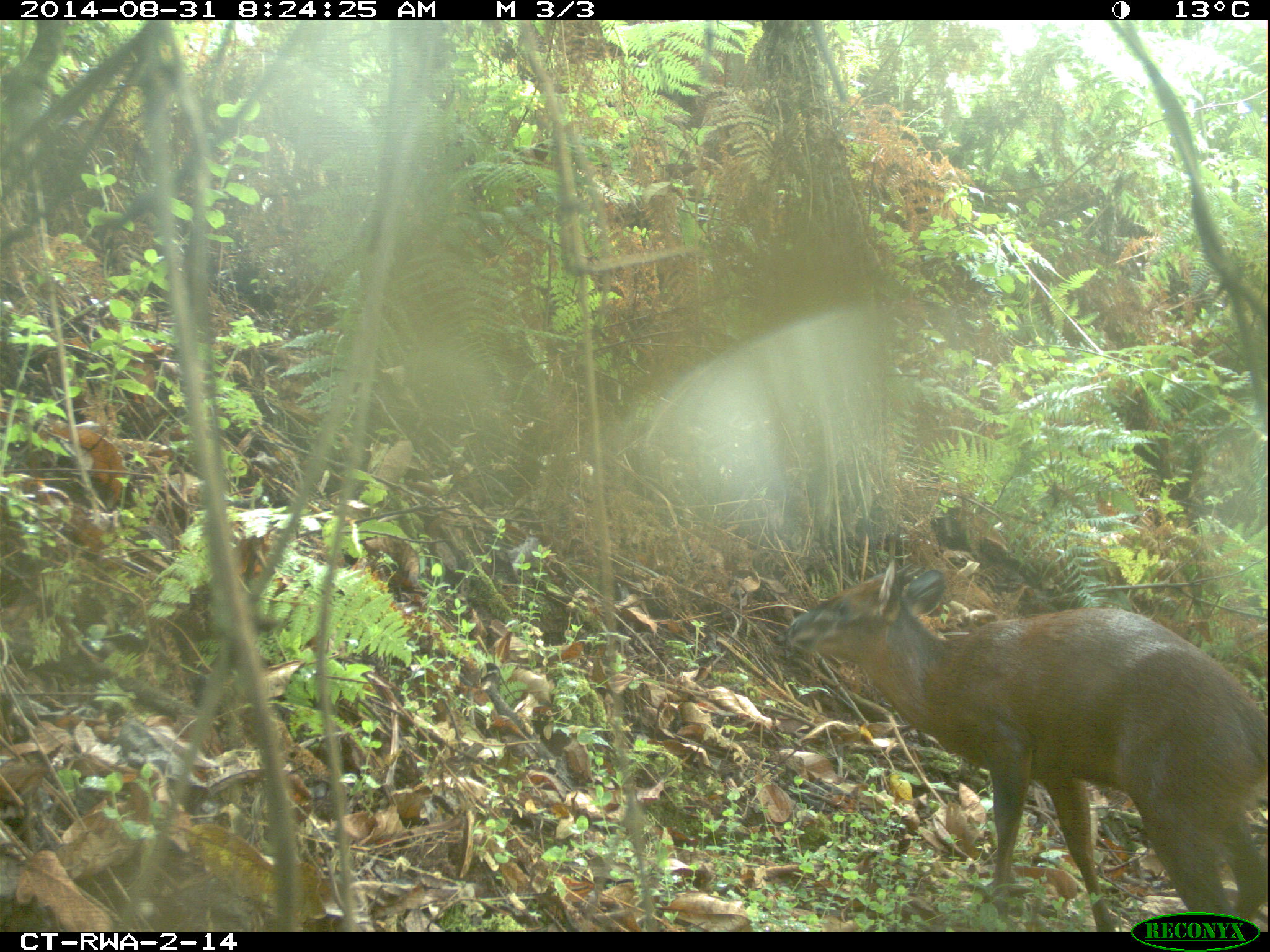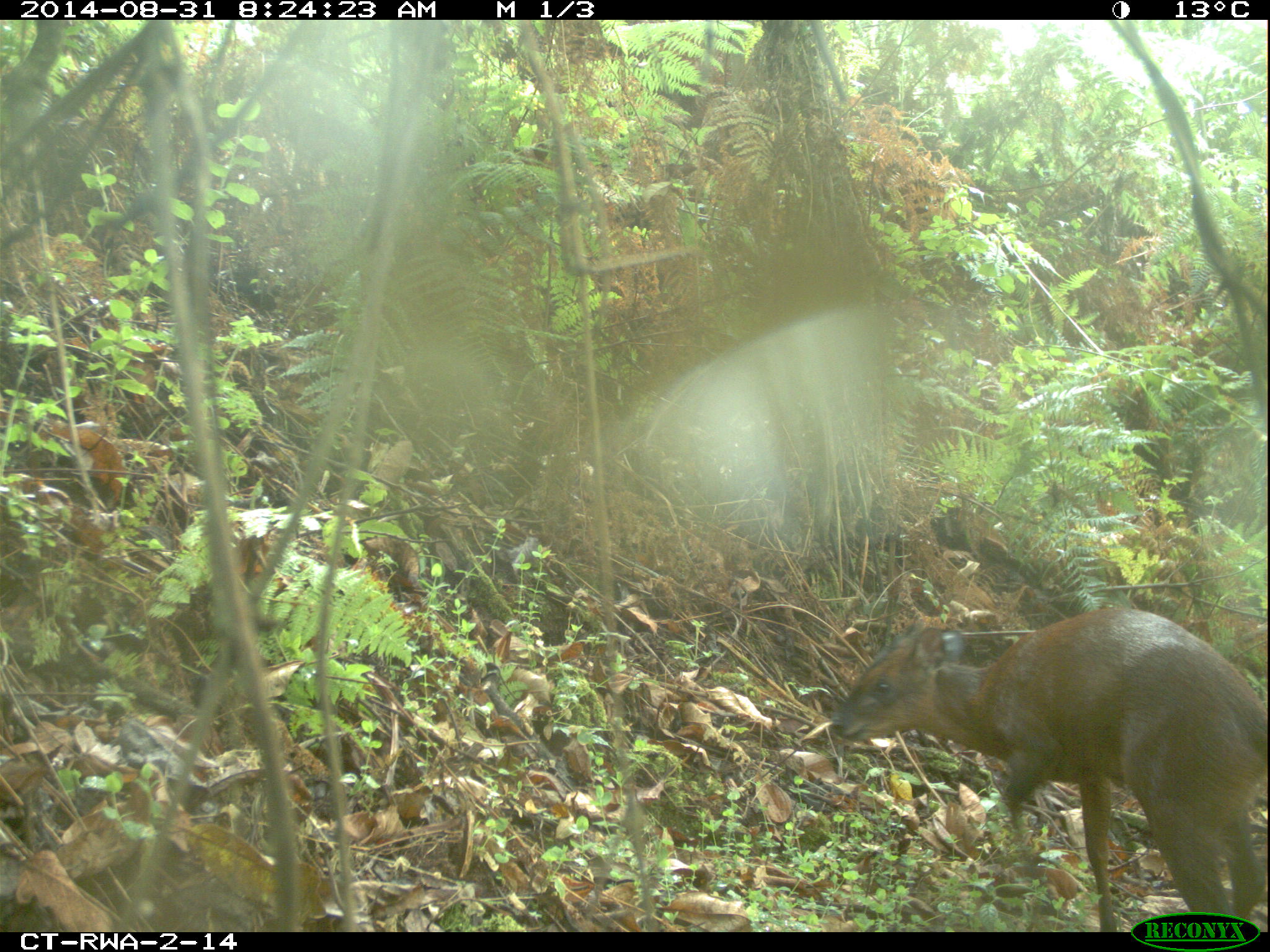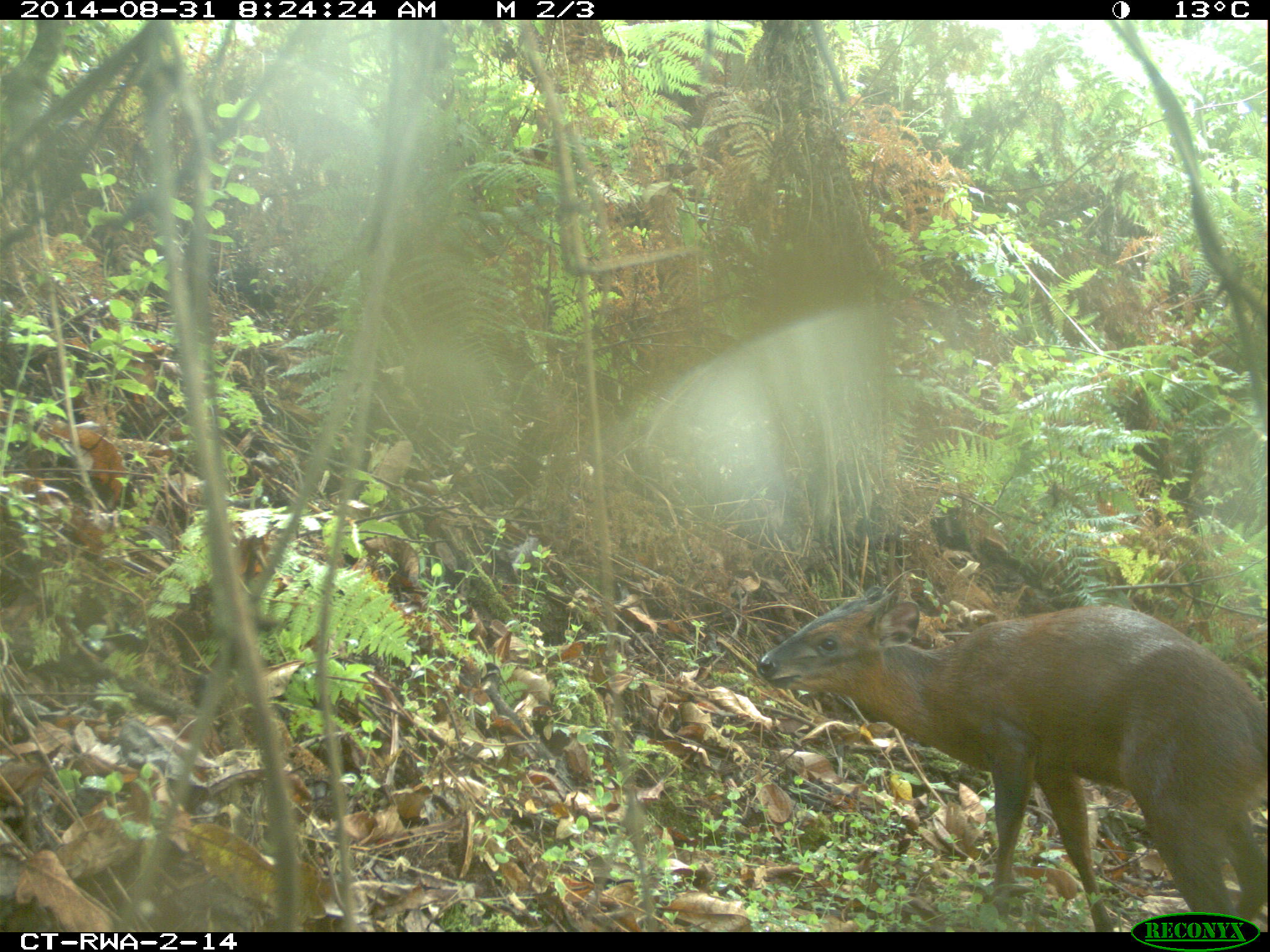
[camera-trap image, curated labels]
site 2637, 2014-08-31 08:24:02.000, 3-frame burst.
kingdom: Animalia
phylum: Chordata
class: Mammalia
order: Artiodactyla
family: Bovidae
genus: Cephalophus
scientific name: Cephalophus nigrifrons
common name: black-fronted duiker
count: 1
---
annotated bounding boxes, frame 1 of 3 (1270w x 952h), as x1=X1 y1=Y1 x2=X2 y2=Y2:
cephalophus nigrifrons: x1=772 y1=559 x2=1268 y2=933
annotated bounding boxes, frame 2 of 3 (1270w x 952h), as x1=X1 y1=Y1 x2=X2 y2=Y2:
cephalophus nigrifrons: x1=828 y1=606 x2=1270 y2=932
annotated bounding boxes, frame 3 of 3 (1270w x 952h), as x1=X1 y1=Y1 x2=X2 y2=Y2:
cephalophus nigrifrons: x1=757 y1=583 x2=1267 y2=932